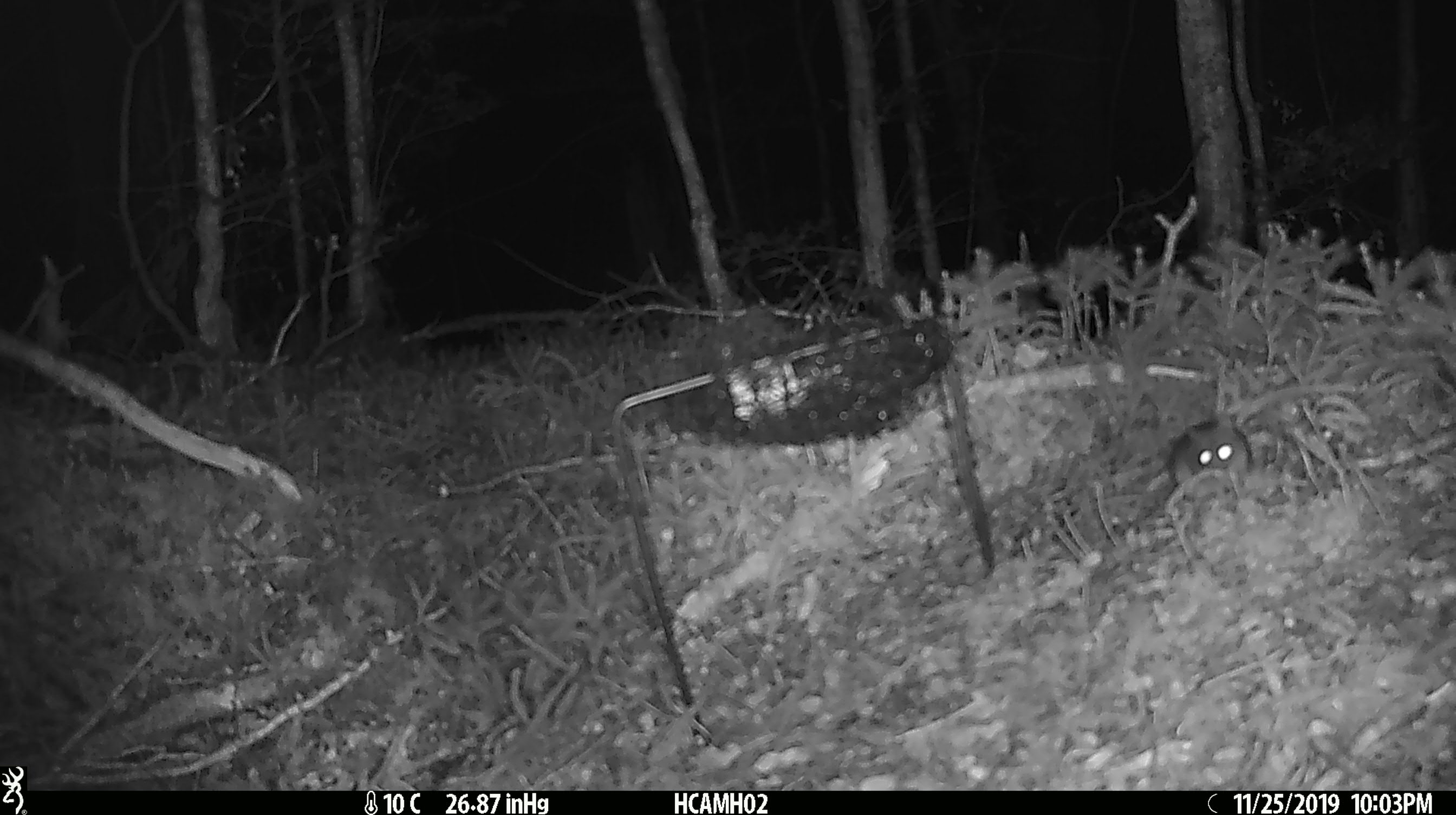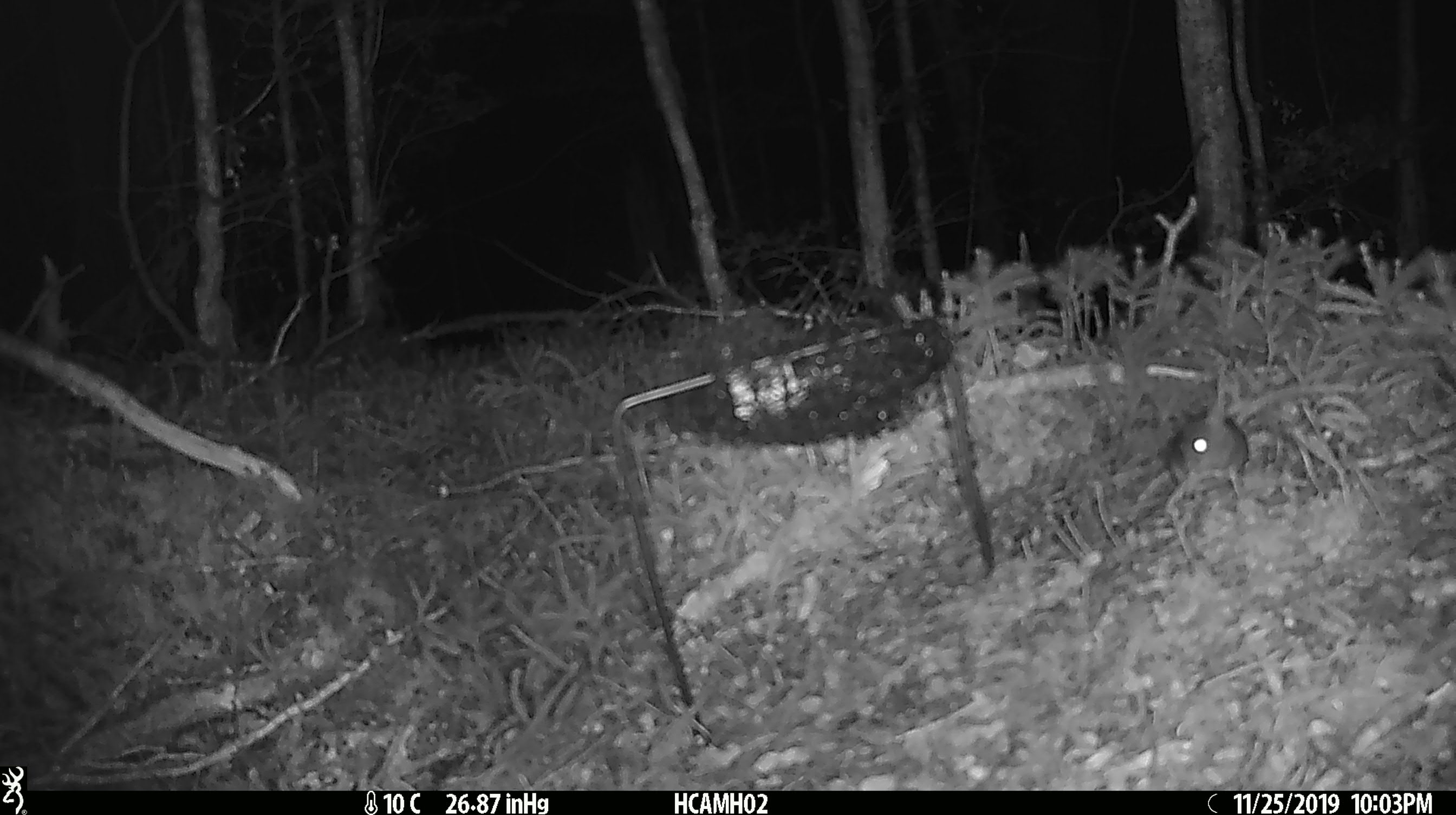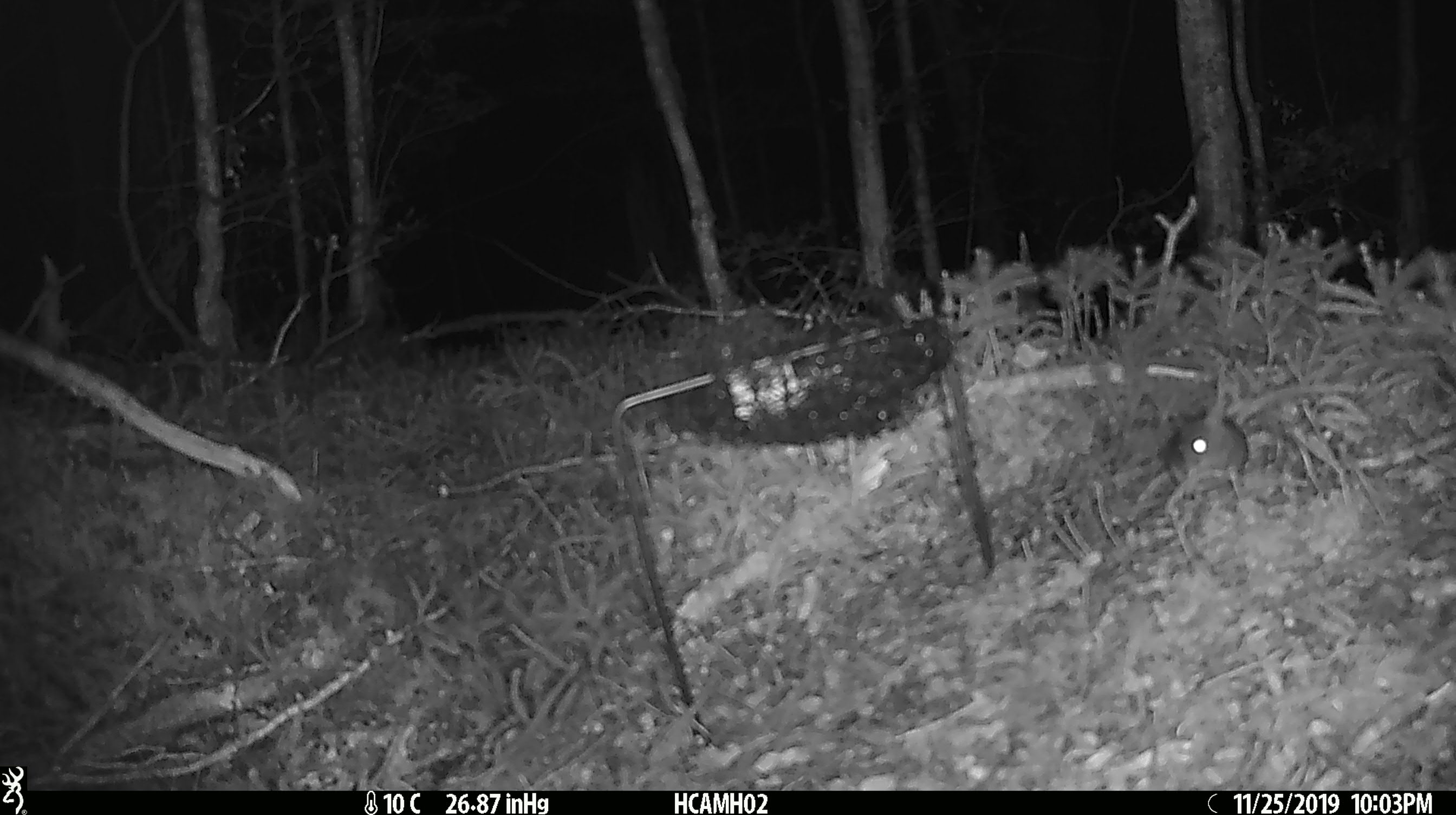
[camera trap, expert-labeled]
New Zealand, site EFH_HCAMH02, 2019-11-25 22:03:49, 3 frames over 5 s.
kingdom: Animalia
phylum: Chordata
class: Mammalia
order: Rodentia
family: Muridae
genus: Mus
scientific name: Mus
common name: mouse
Mouse (Mus).